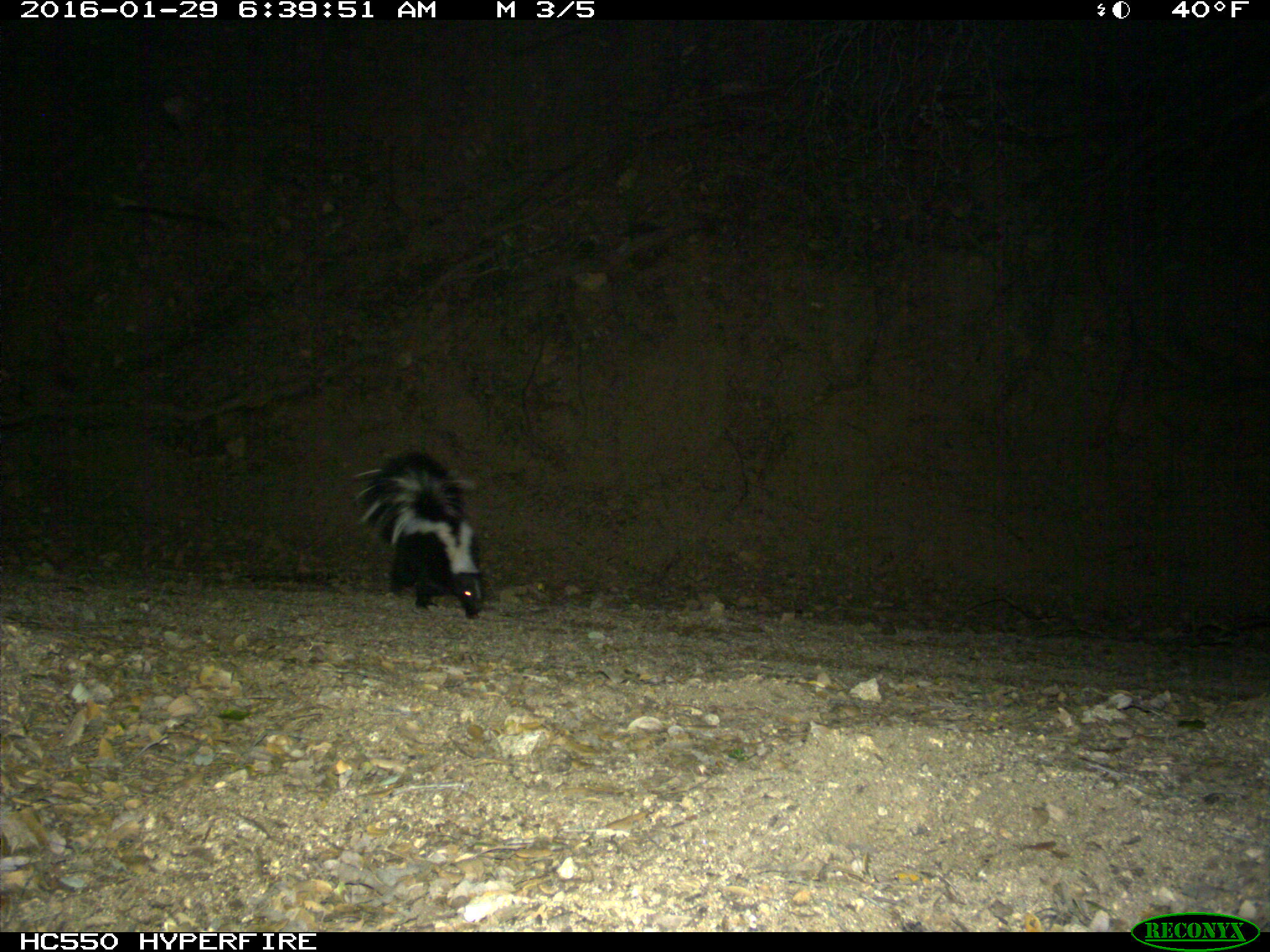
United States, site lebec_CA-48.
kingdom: Animalia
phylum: Chordata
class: Mammalia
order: Carnivora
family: Mephitidae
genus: Mephitis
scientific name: Mephitis mephitis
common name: striped skunk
Mephitis mephitis (striped skunk).